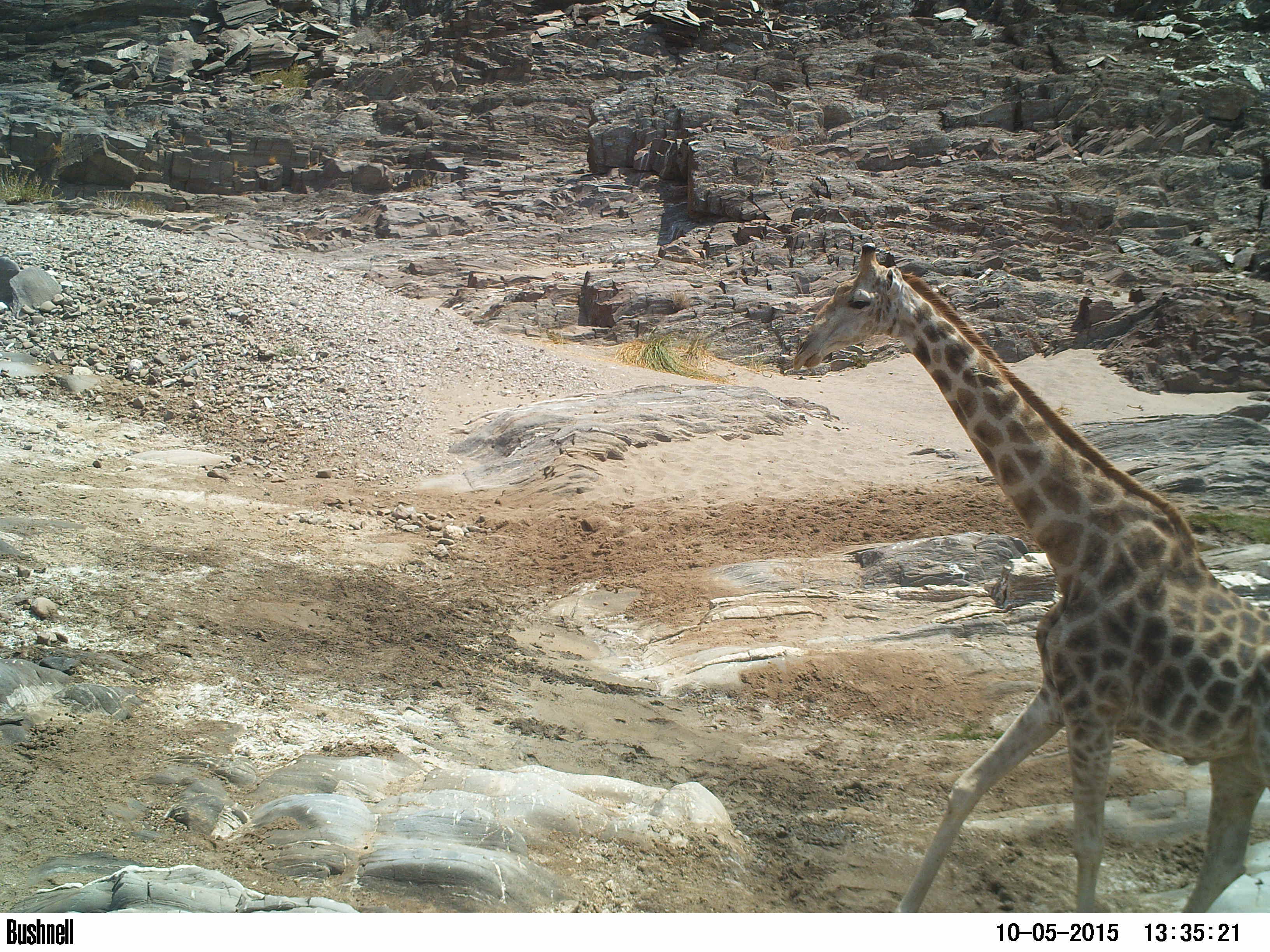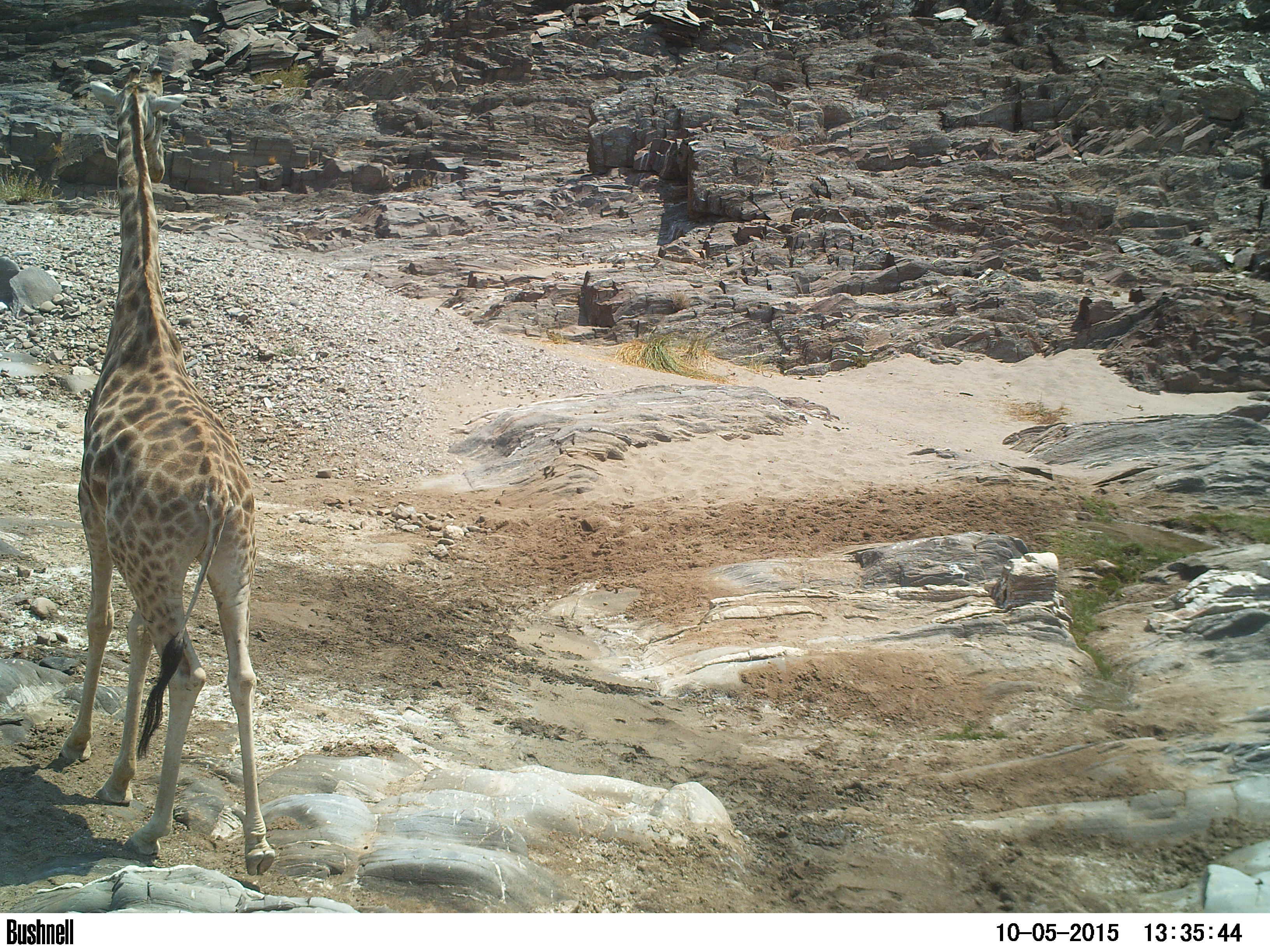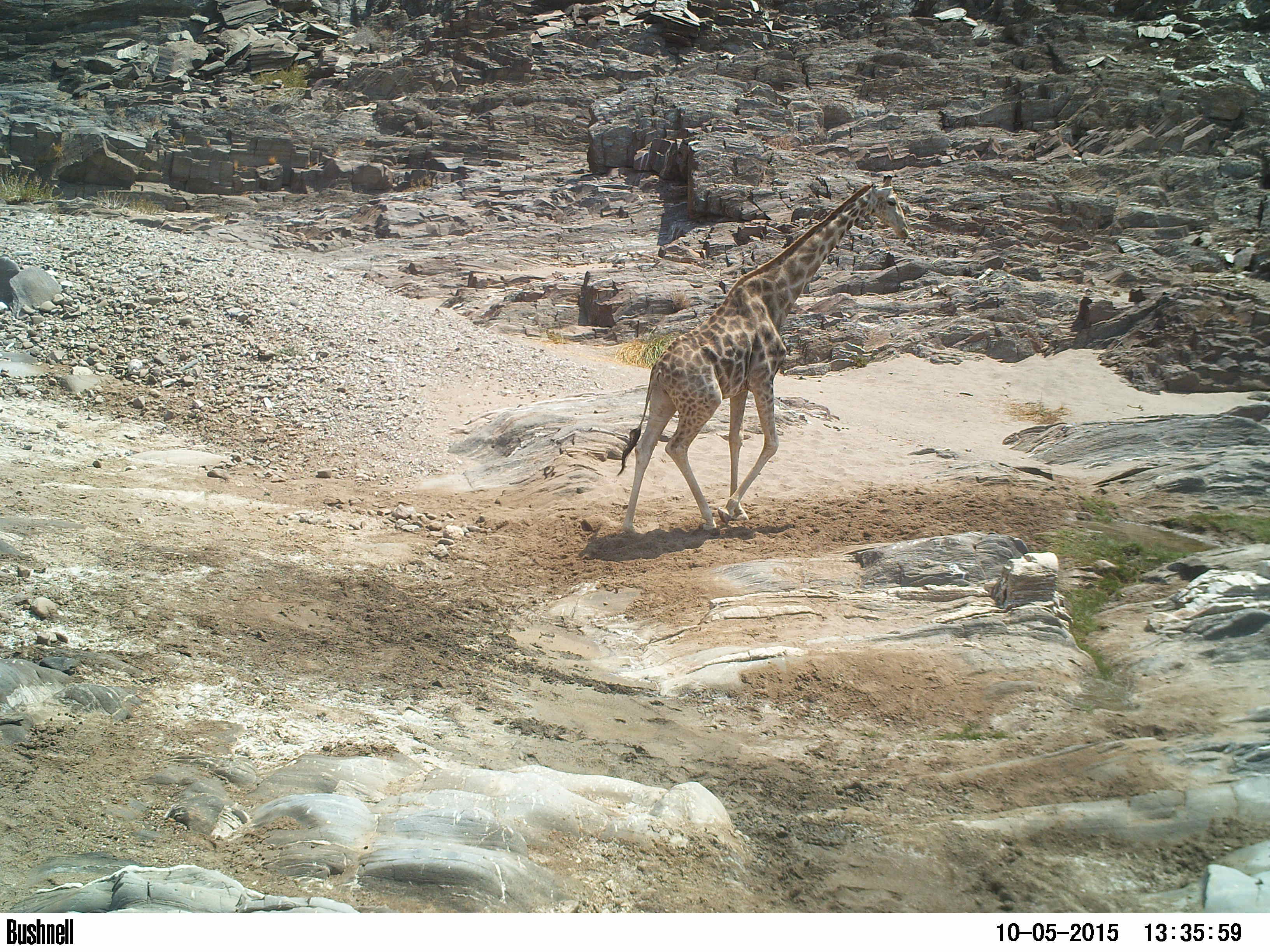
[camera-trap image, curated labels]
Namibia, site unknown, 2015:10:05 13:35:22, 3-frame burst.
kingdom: Animalia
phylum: Chordata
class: Mammalia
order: Artiodactyla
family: Giraffidae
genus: Giraffa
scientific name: Giraffa camelopardalis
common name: giraffe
Giraffa camelopardalis (giraffe).